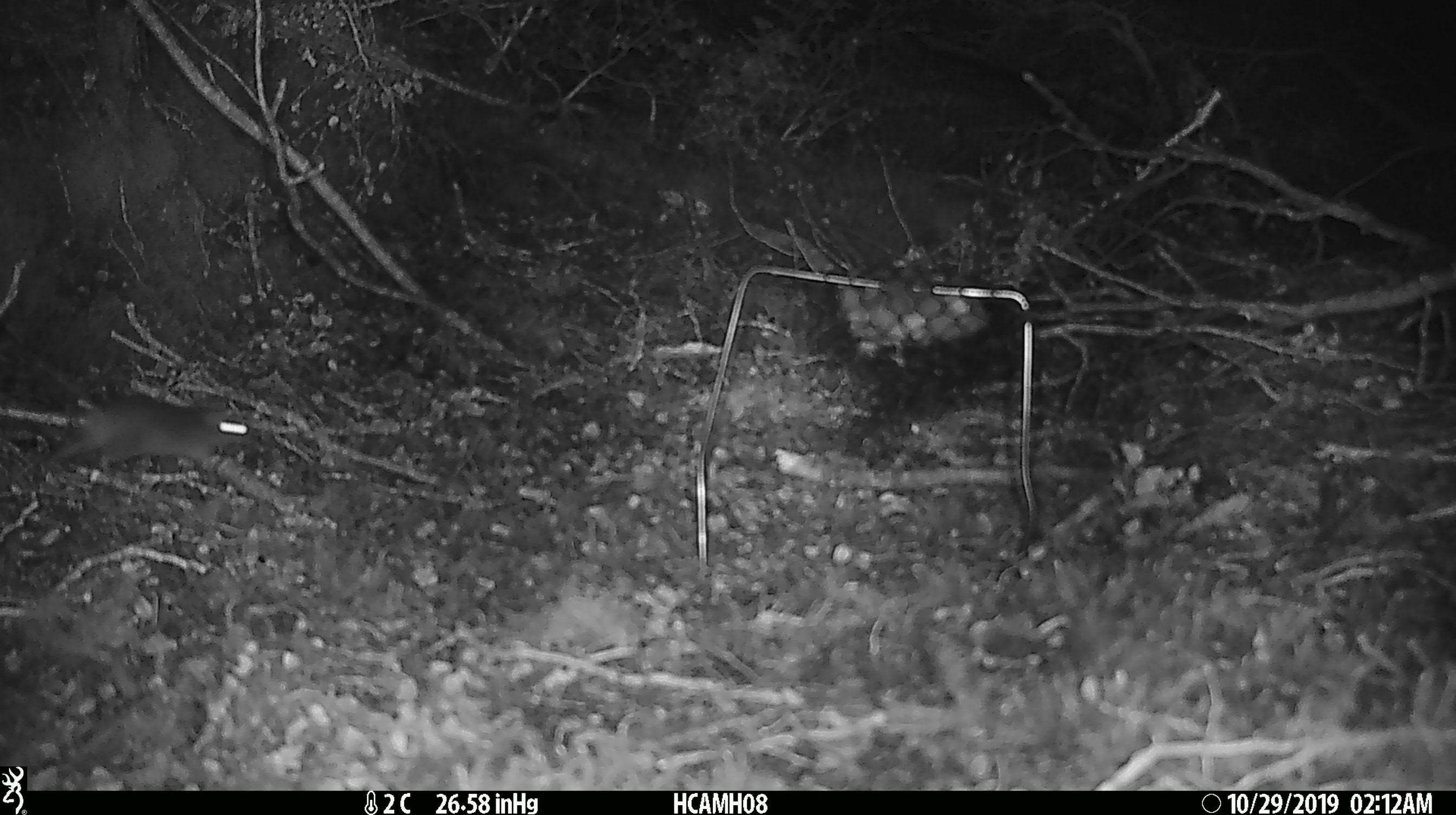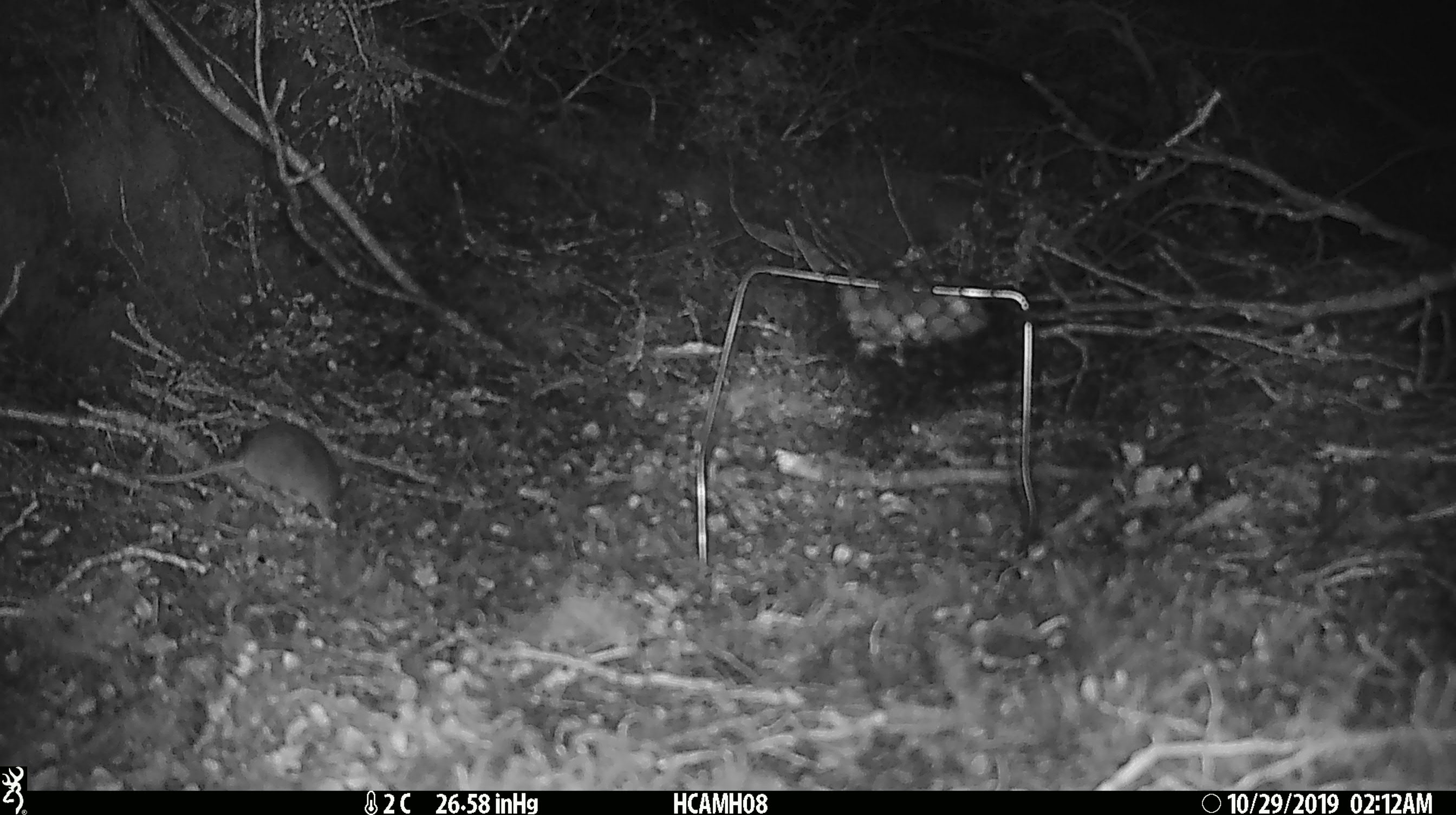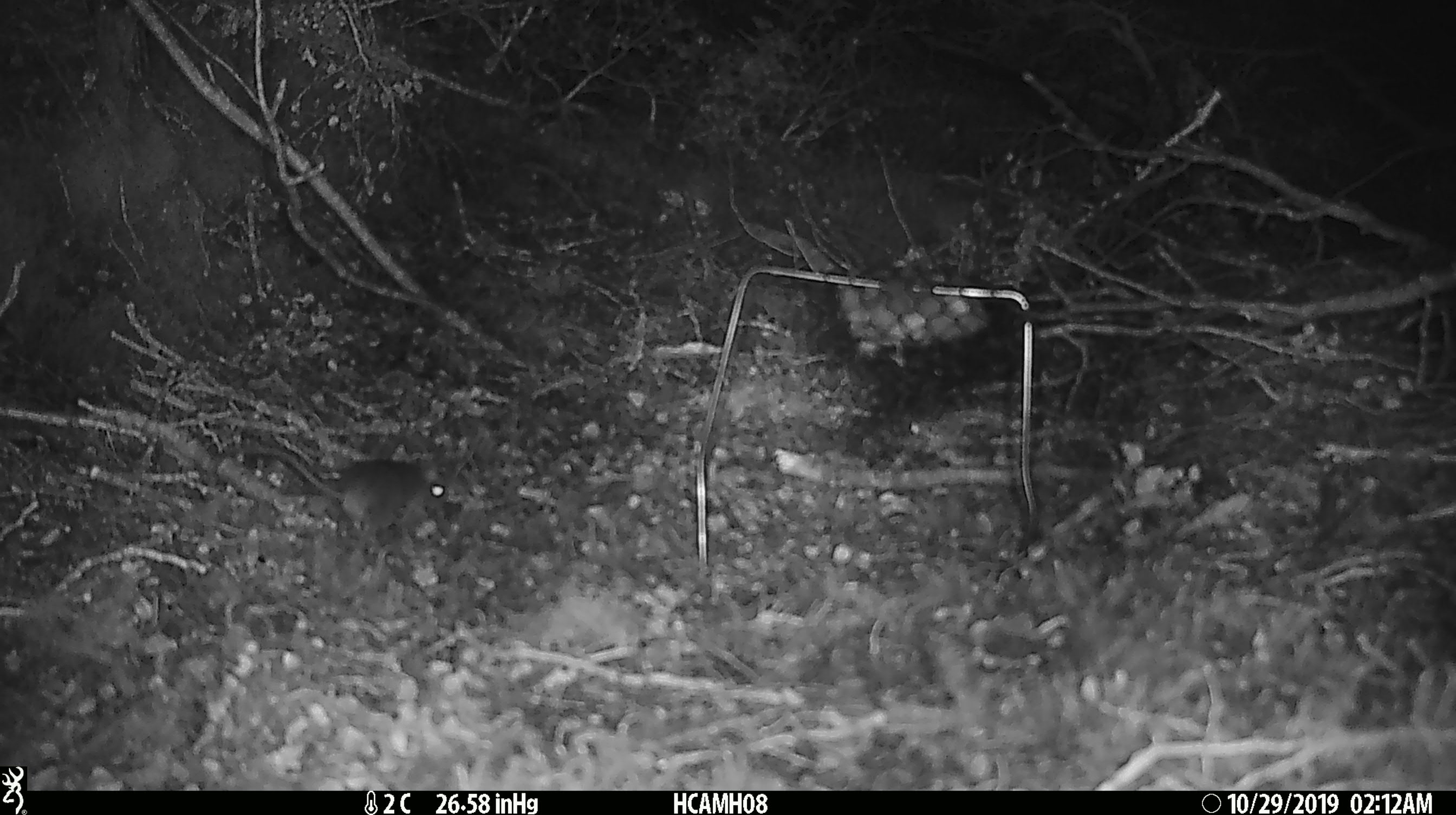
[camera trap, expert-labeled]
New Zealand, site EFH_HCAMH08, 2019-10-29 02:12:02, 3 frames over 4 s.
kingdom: Animalia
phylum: Chordata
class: Mammalia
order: Rodentia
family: Muridae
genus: Mus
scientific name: Mus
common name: mouse